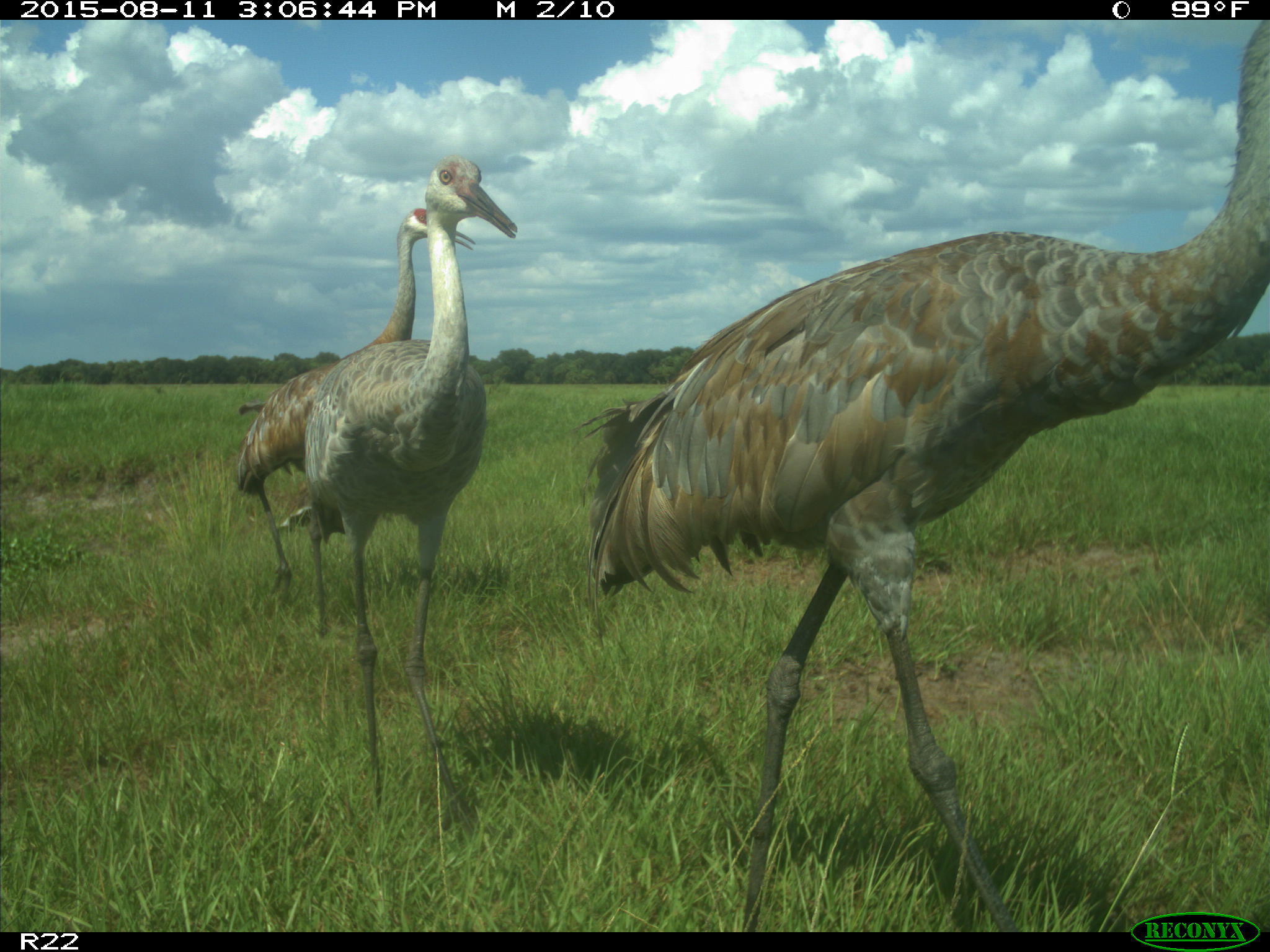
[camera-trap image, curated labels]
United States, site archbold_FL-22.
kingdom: Animalia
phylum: Chordata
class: Aves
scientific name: Aves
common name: birds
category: unidentified bird